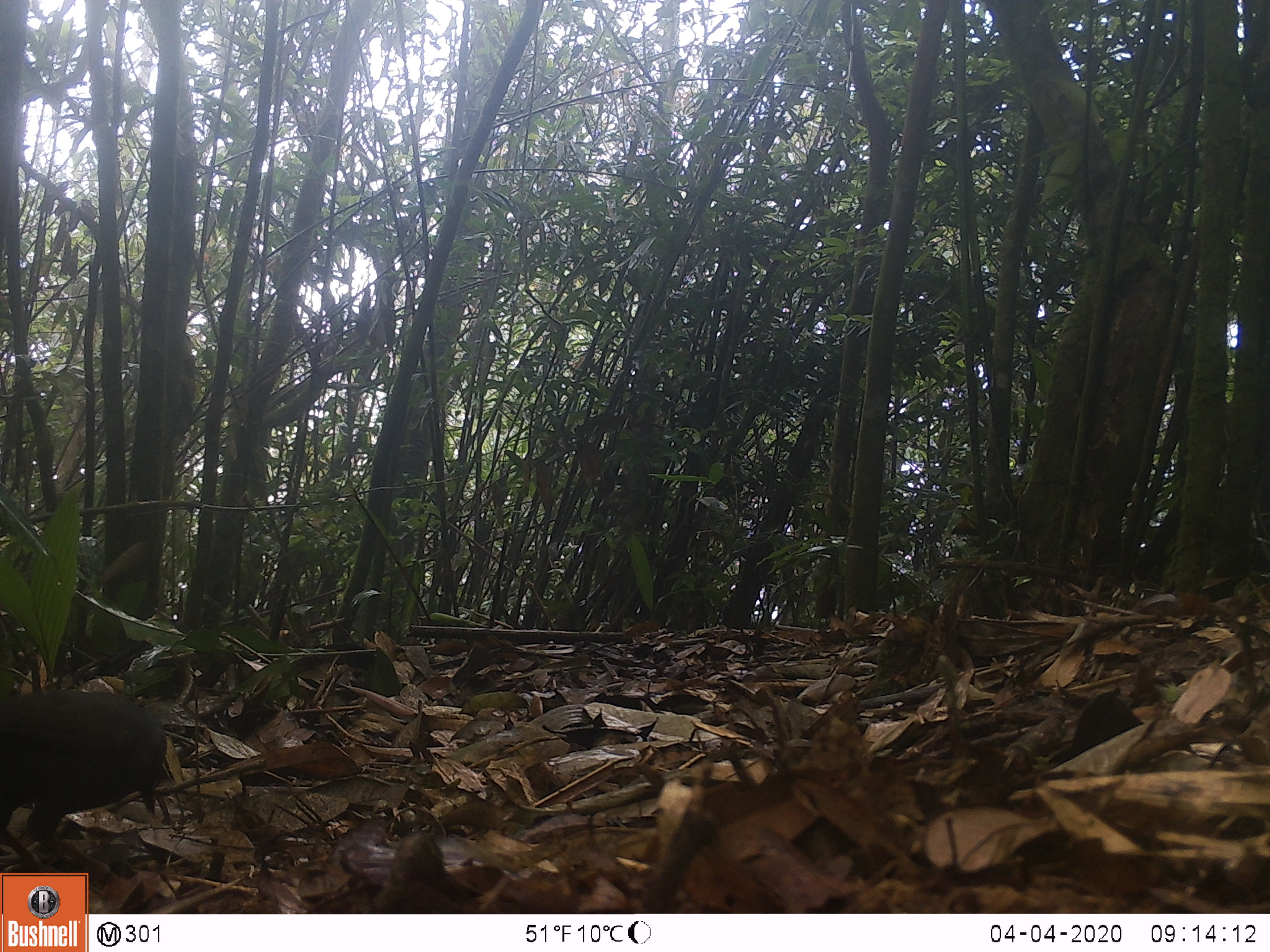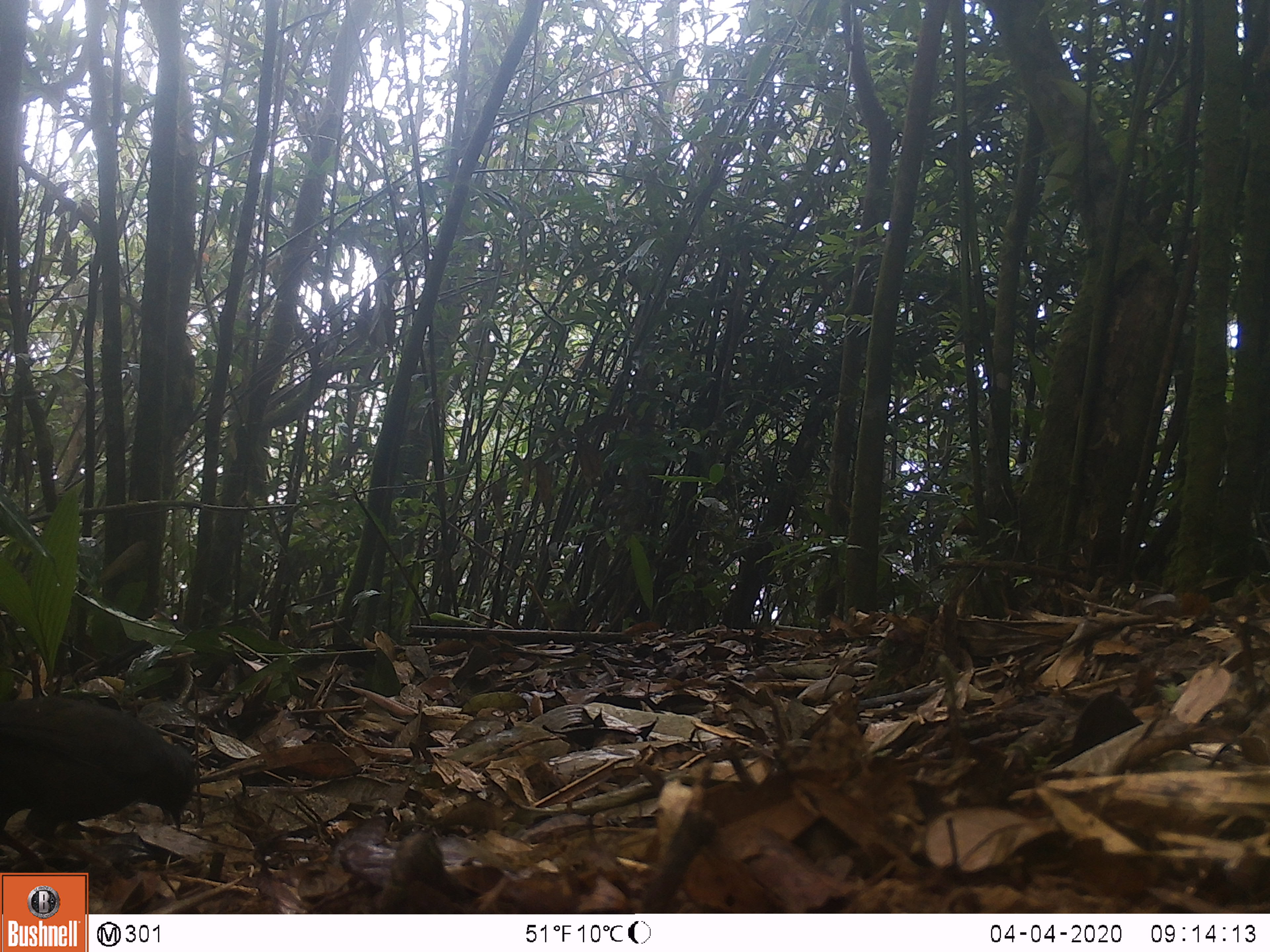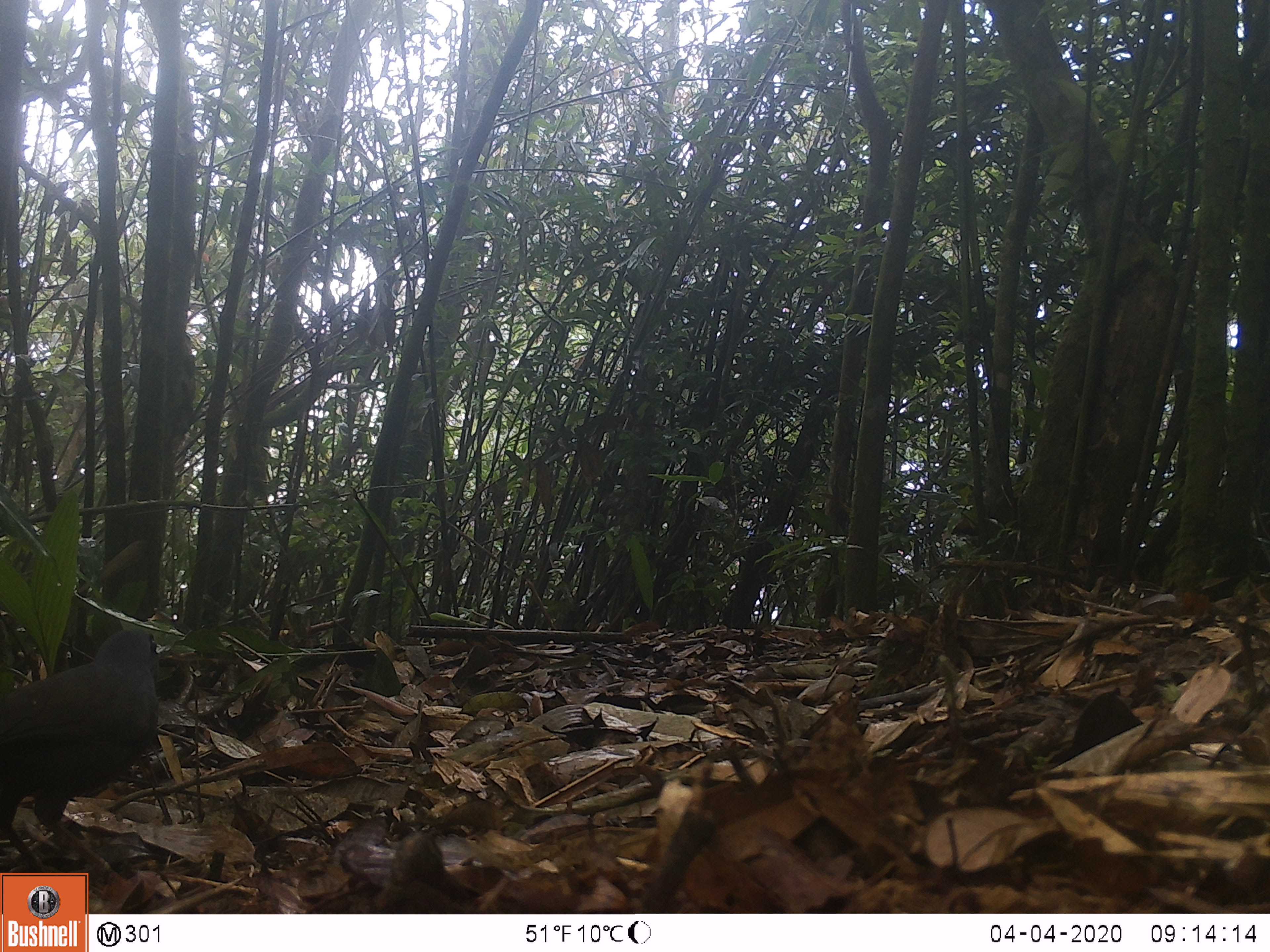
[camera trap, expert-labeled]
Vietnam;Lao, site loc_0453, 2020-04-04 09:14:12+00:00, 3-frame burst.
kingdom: Animalia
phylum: Chordata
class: Aves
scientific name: Aves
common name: bird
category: unidentified bird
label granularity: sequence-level